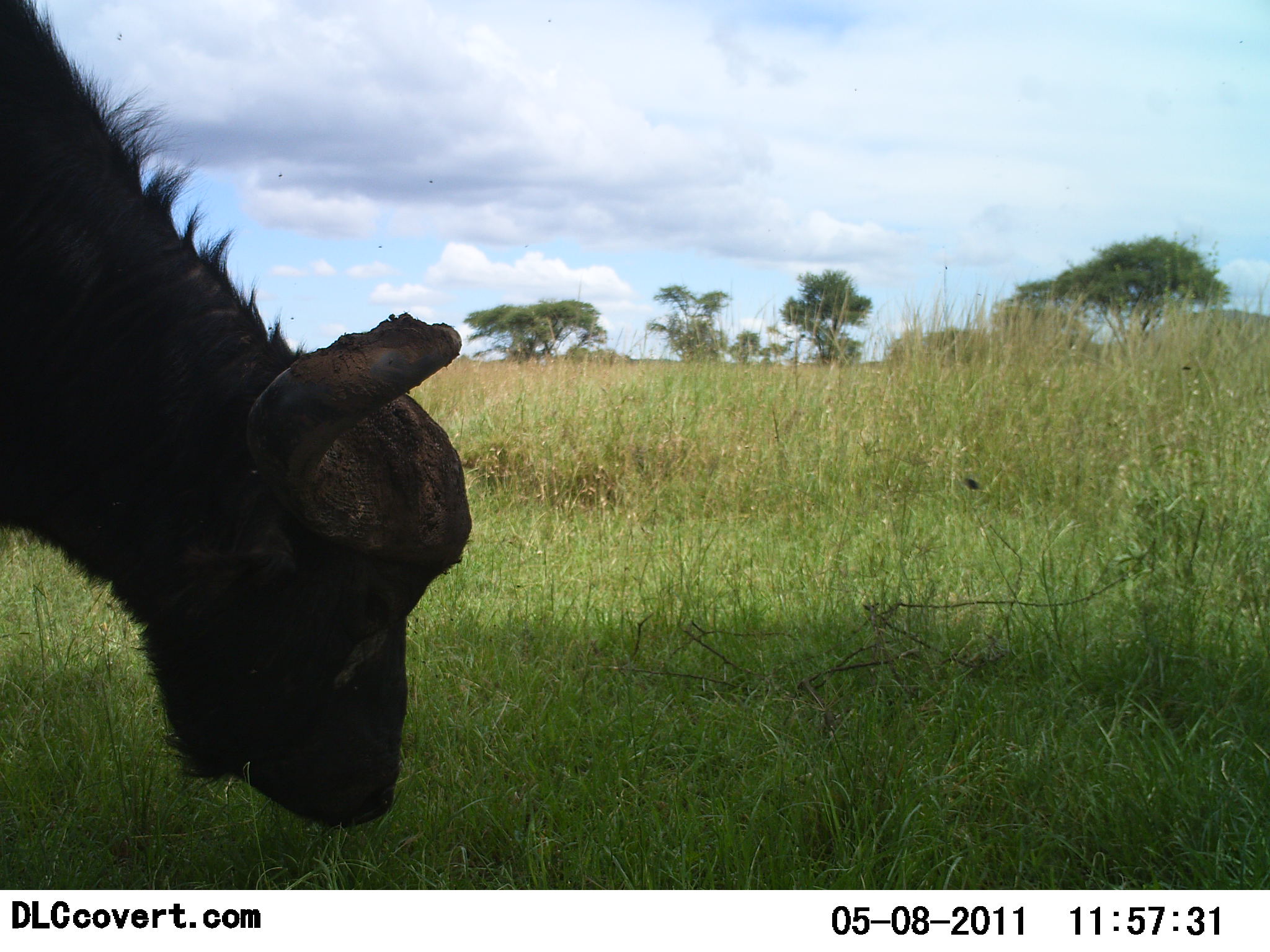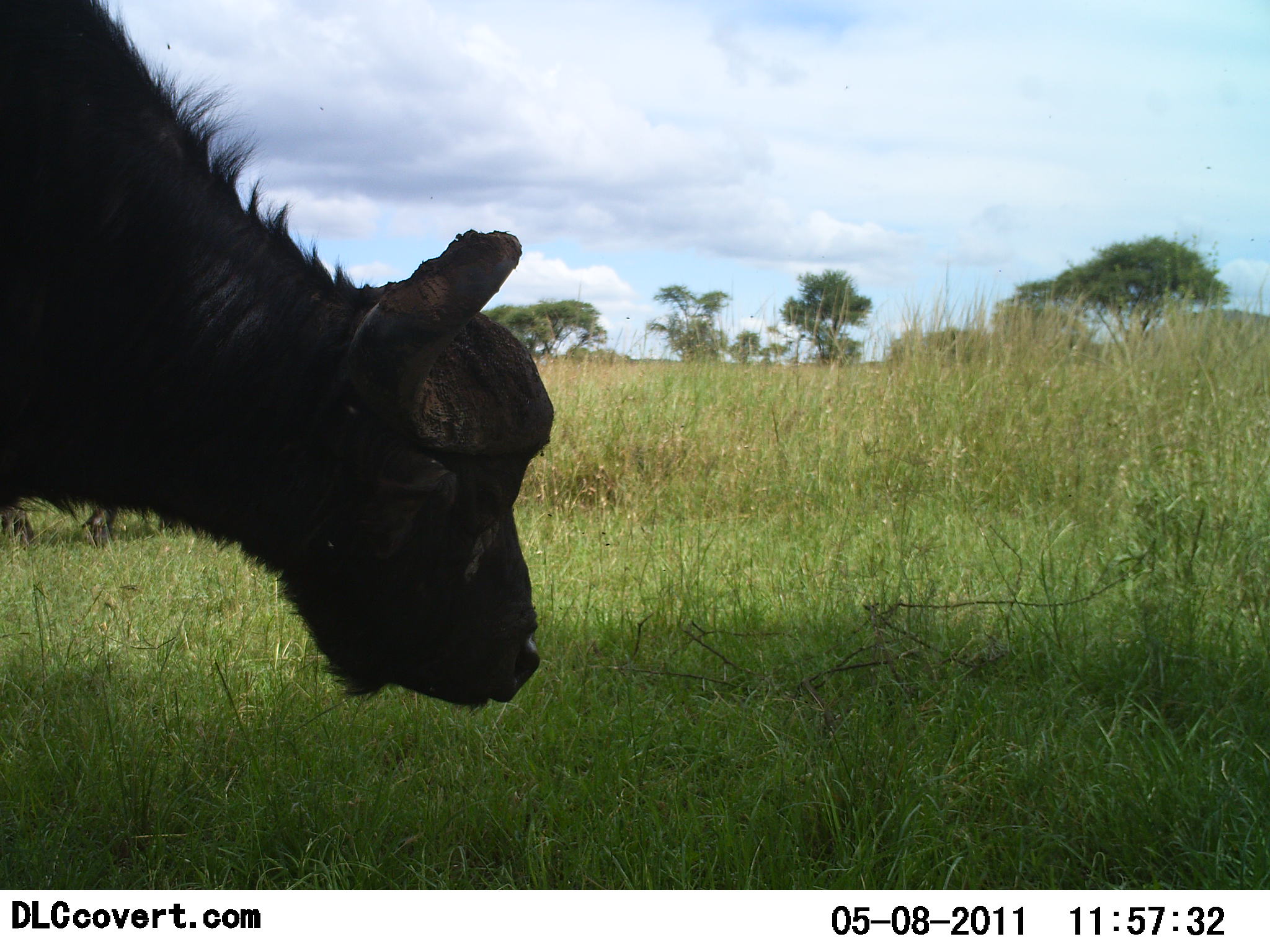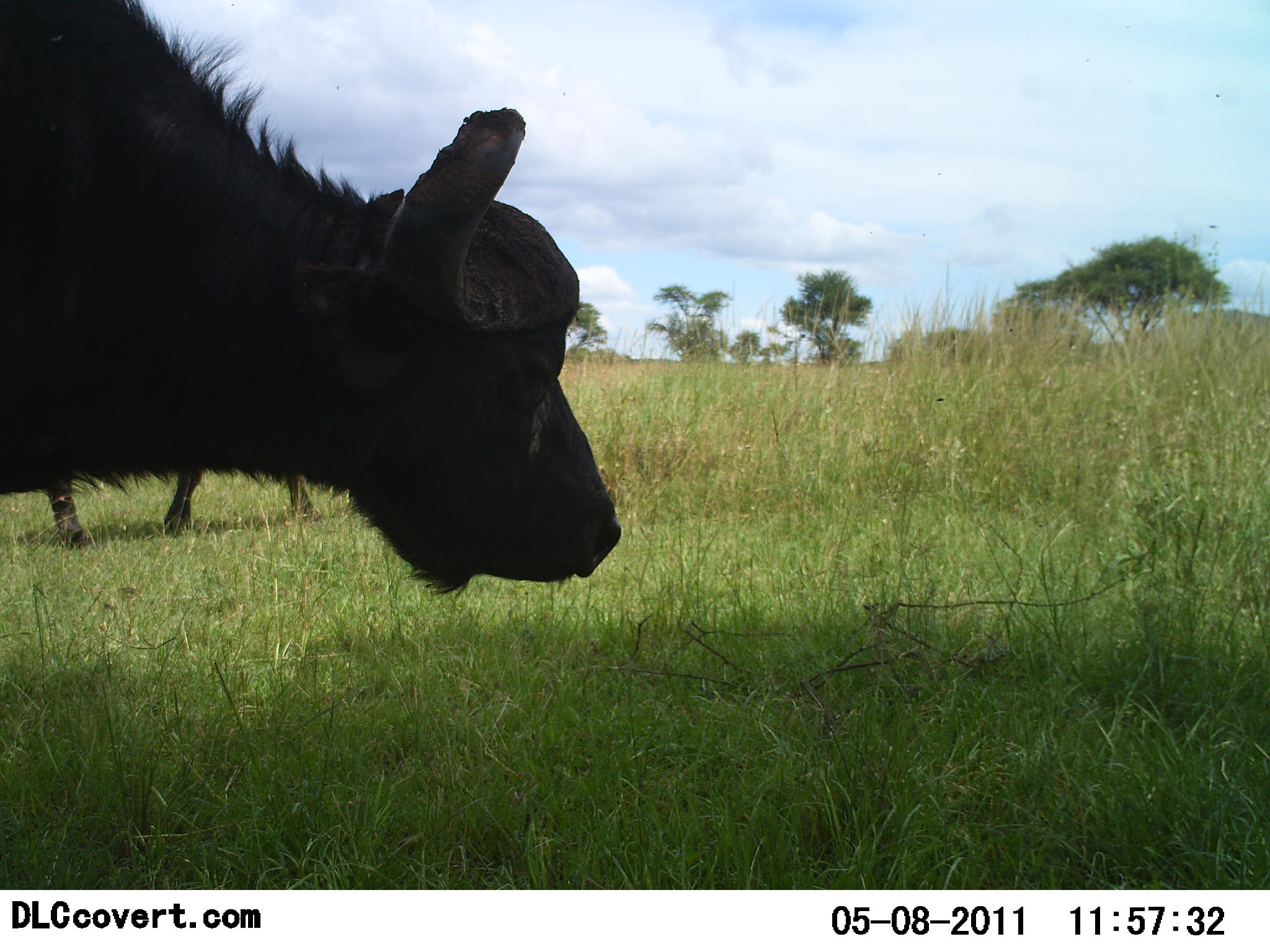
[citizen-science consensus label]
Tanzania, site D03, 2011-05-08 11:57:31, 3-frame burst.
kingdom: Animalia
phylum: Chordata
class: Mammalia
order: Artiodactyla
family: Bovidae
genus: Syncerus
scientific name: Syncerus caffer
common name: cape buffalo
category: buffalo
Buffalo (cape buffalo) (Syncerus caffer), count 2. Behavior (volunteer vote fractions): standing 60%, resting 0%, moving 10%, interacting 0%. Young present (vote fraction): 0%. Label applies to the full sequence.